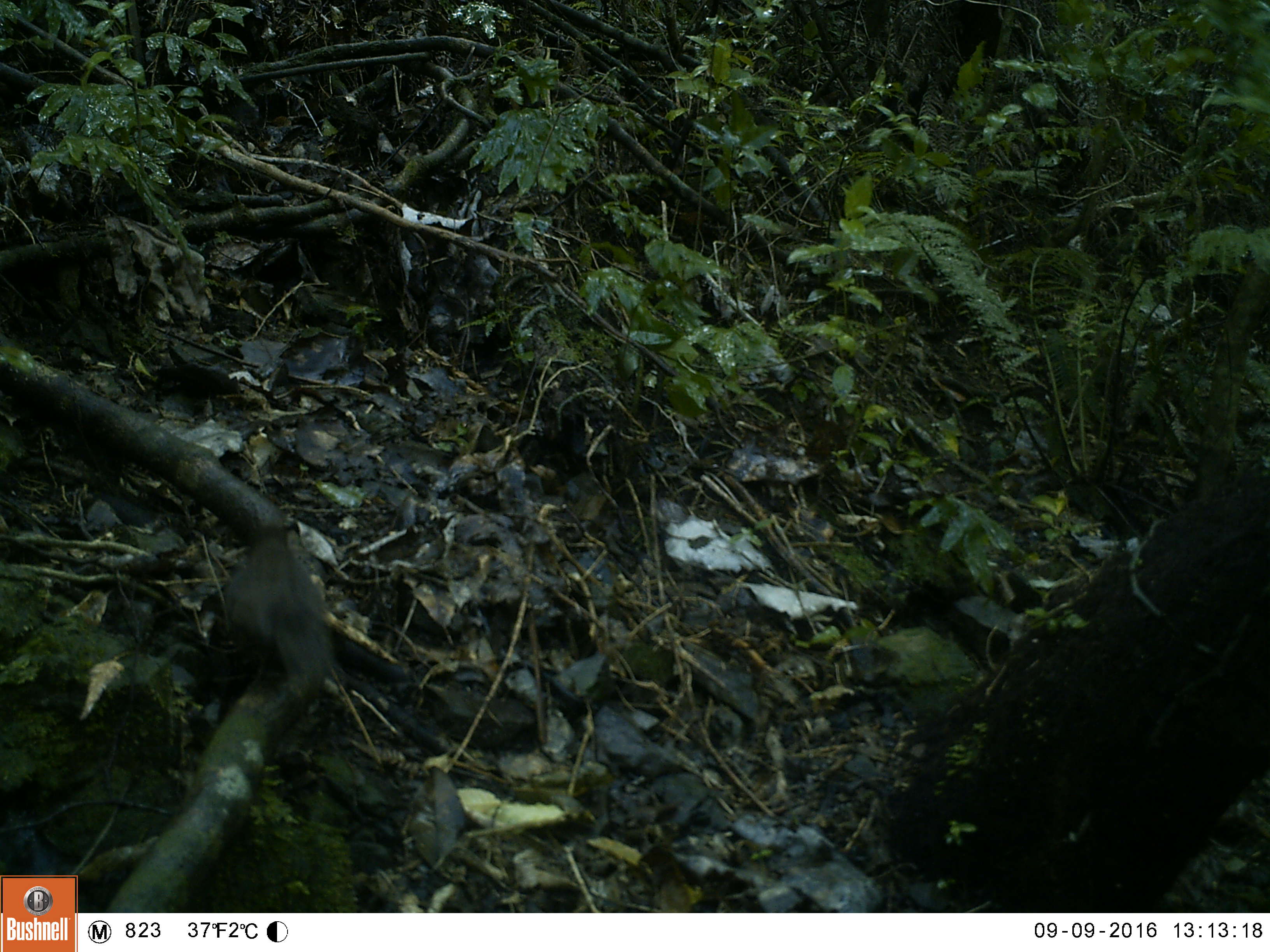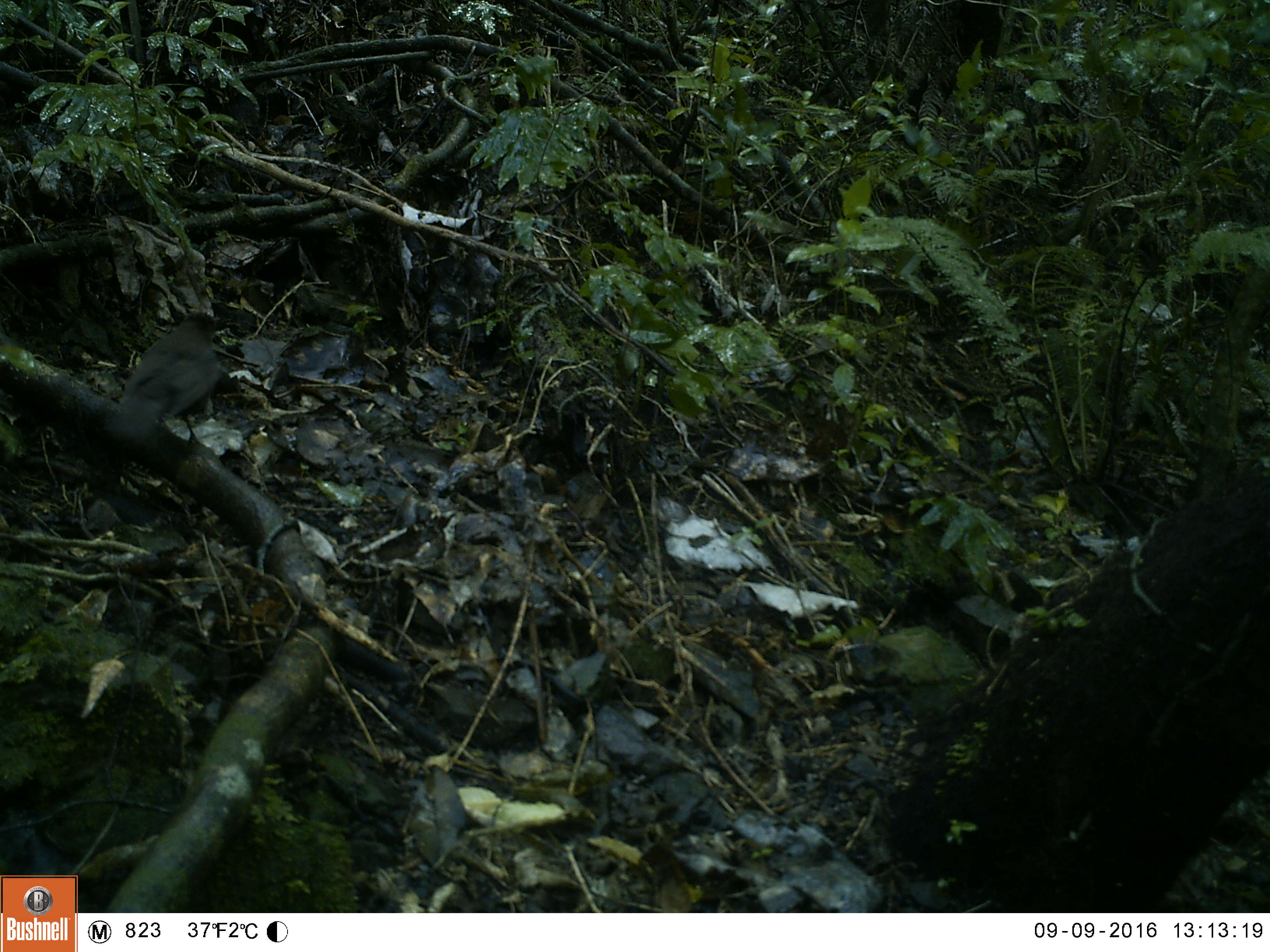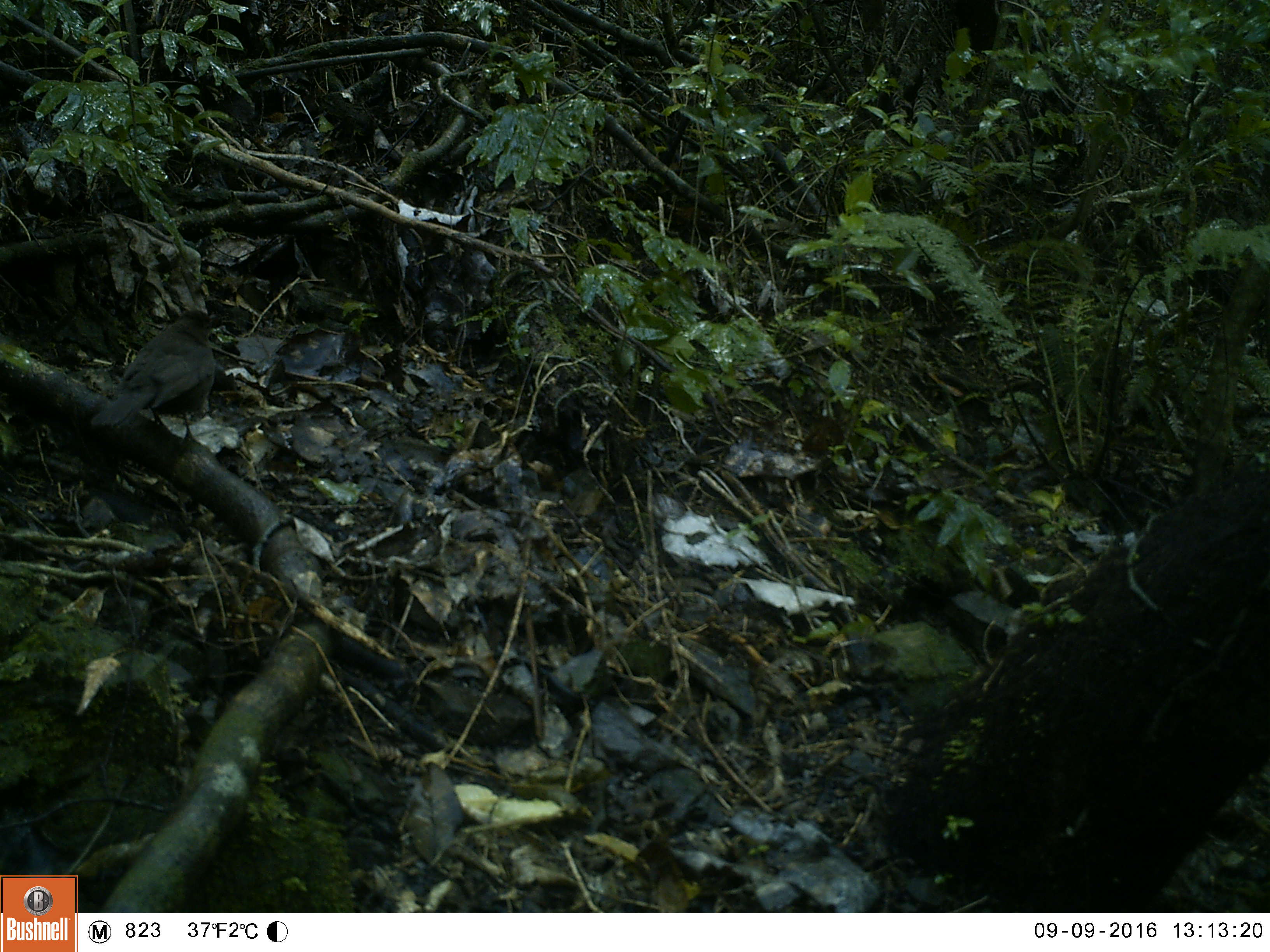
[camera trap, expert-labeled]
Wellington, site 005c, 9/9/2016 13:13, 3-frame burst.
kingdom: Animalia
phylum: Chordata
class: Aves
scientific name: Aves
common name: bird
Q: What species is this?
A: Bird (Aves).